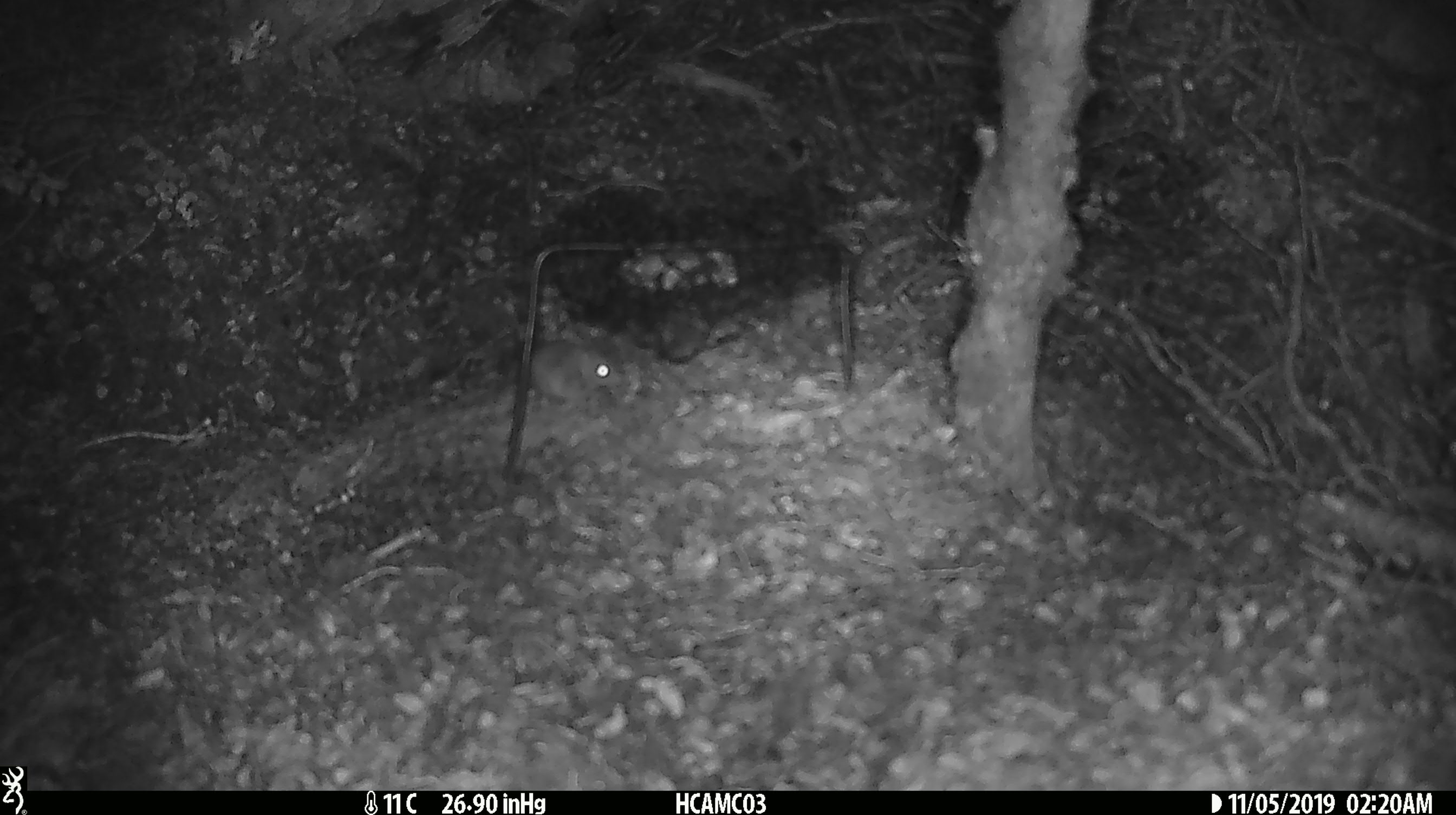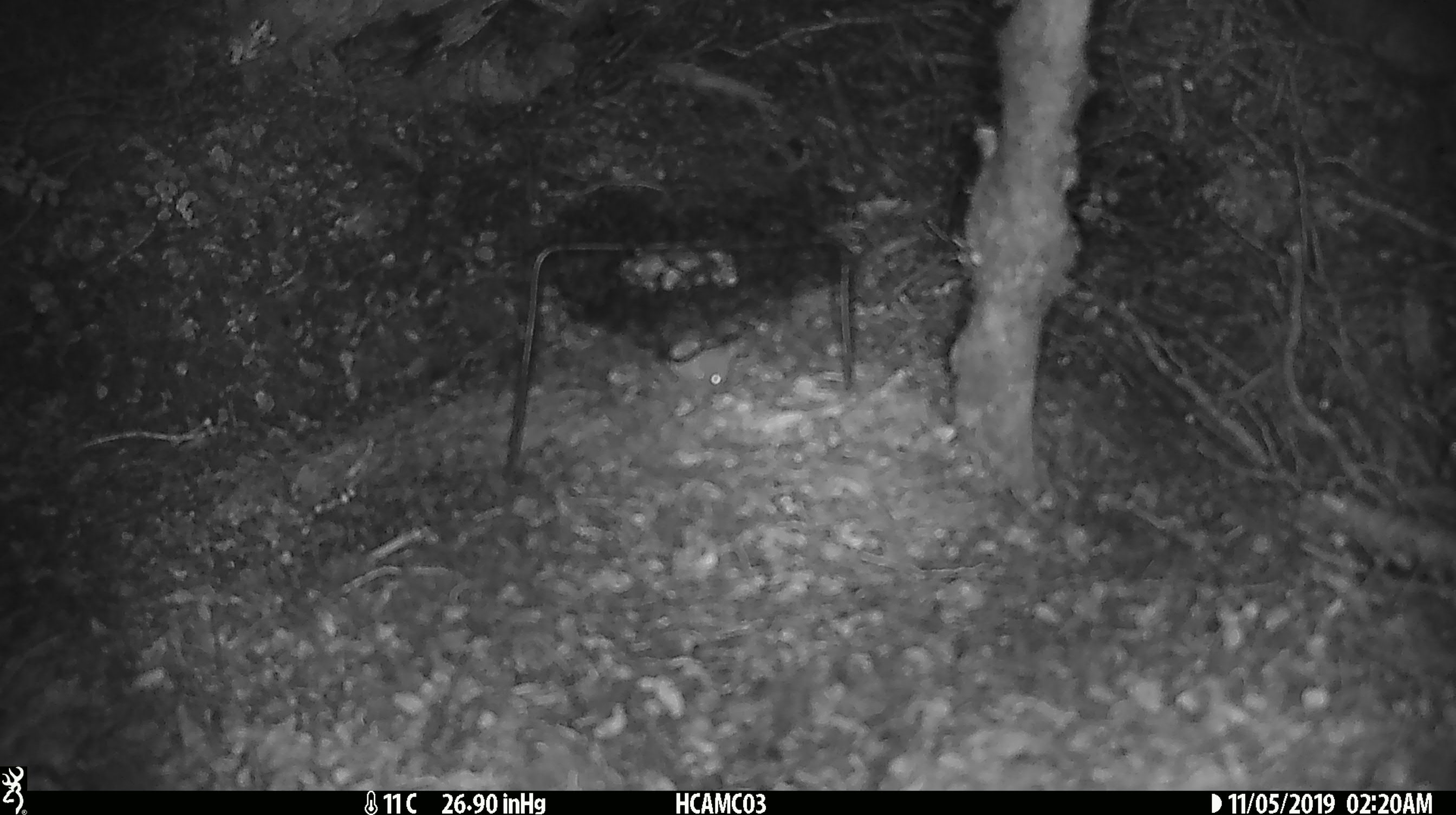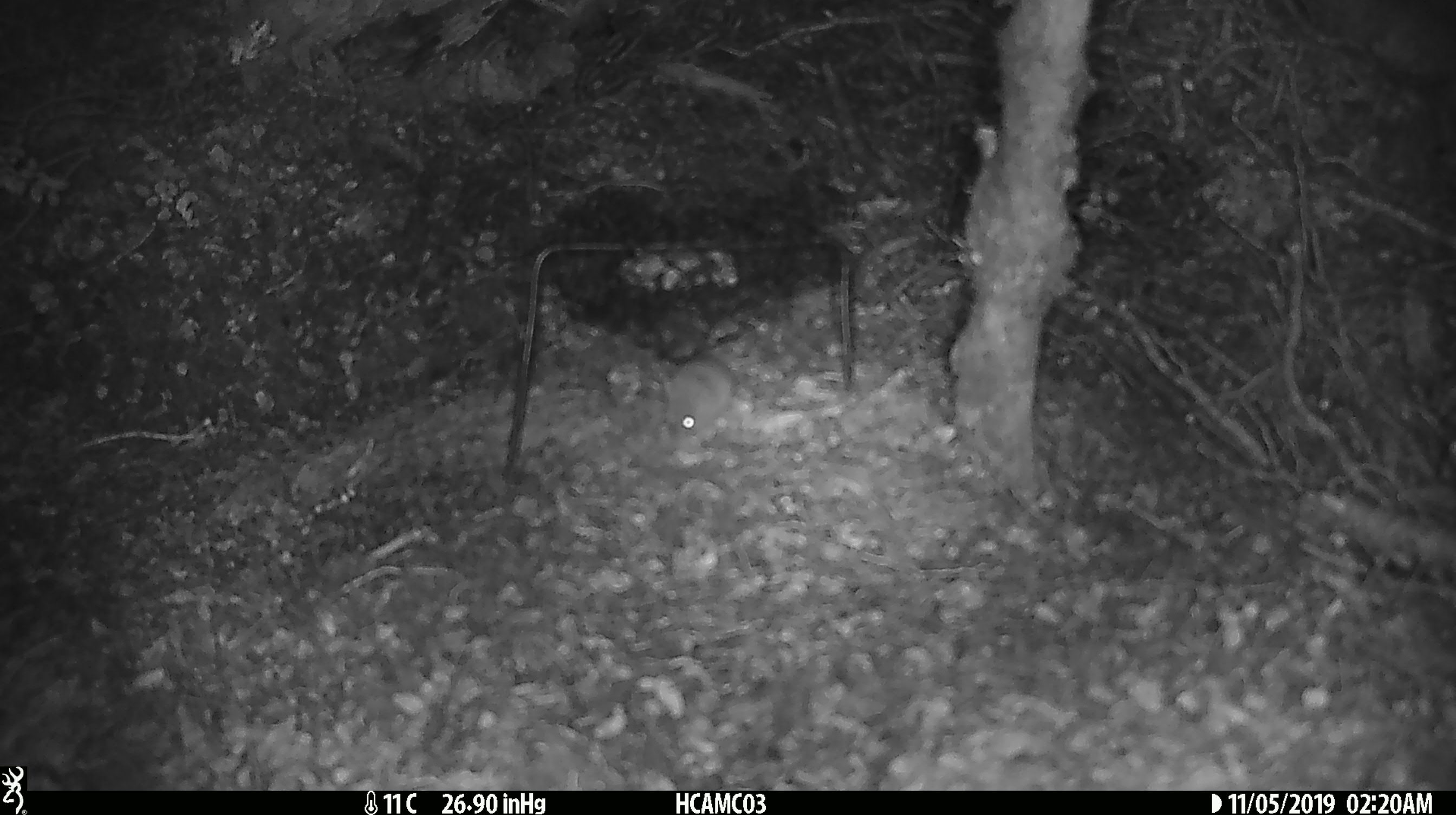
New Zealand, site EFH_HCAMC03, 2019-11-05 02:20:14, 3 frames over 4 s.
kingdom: Animalia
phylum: Chordata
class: Mammalia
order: Rodentia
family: Muridae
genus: Mus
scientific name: Mus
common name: mouse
Mouse (Mus).